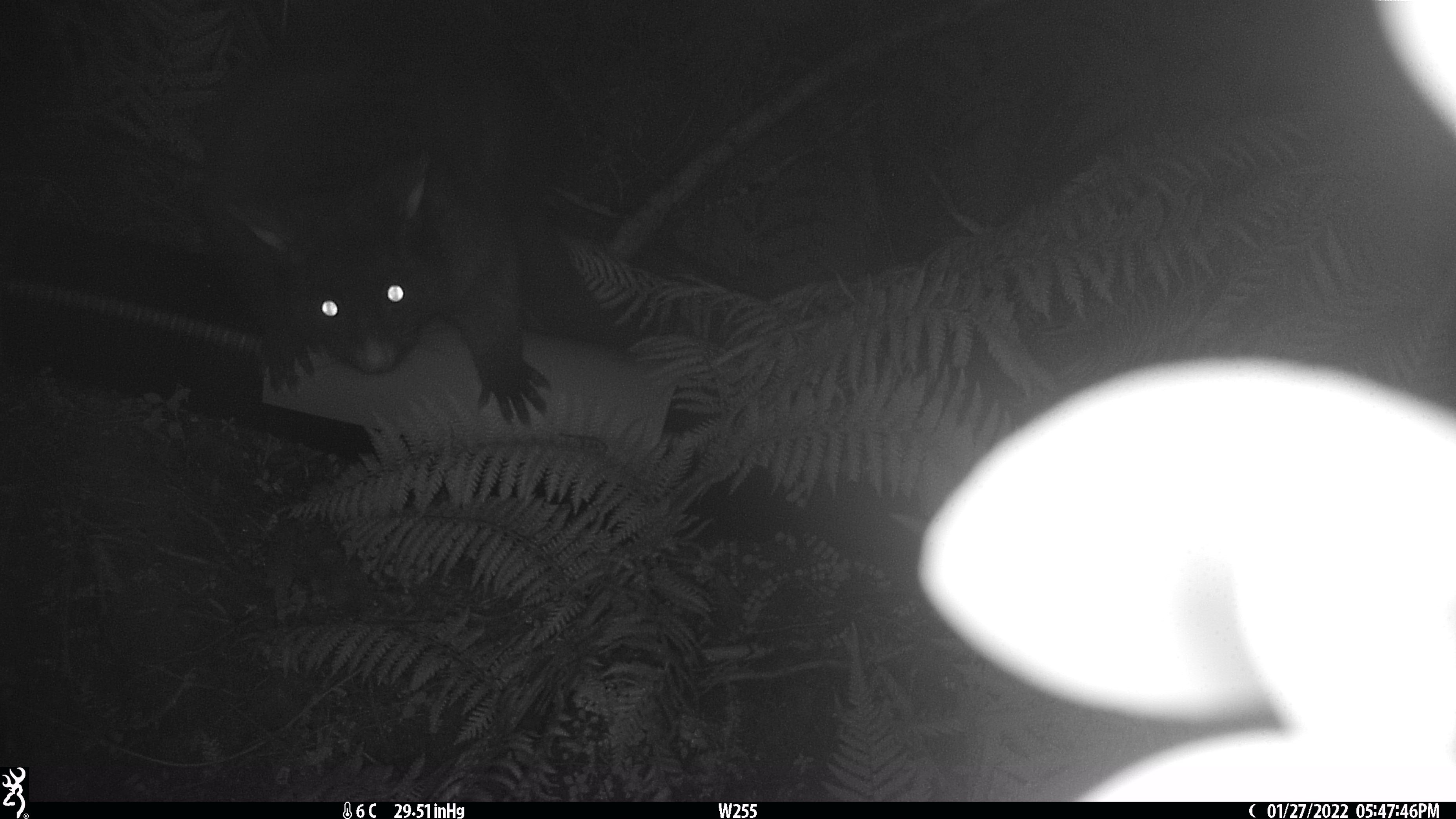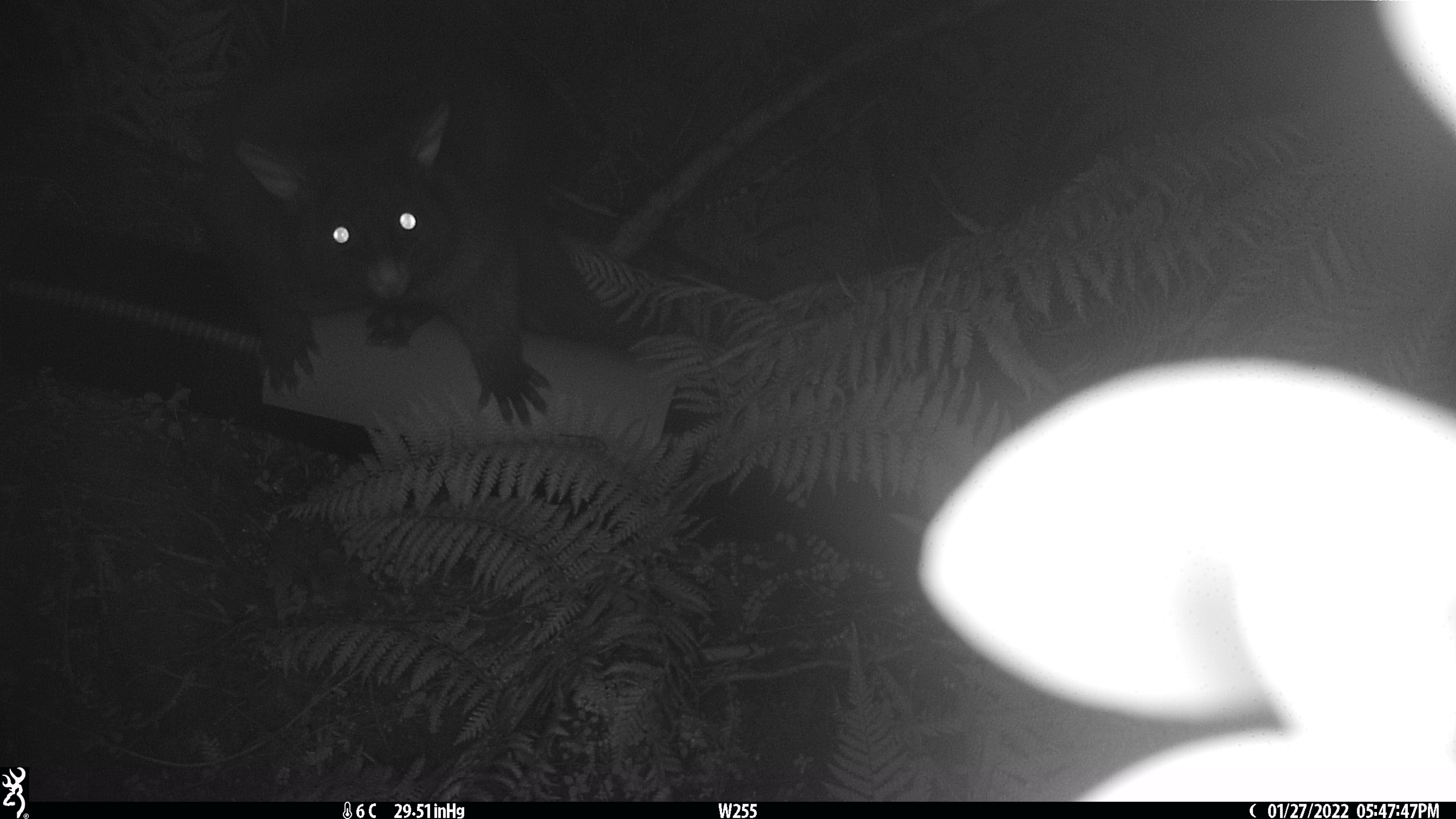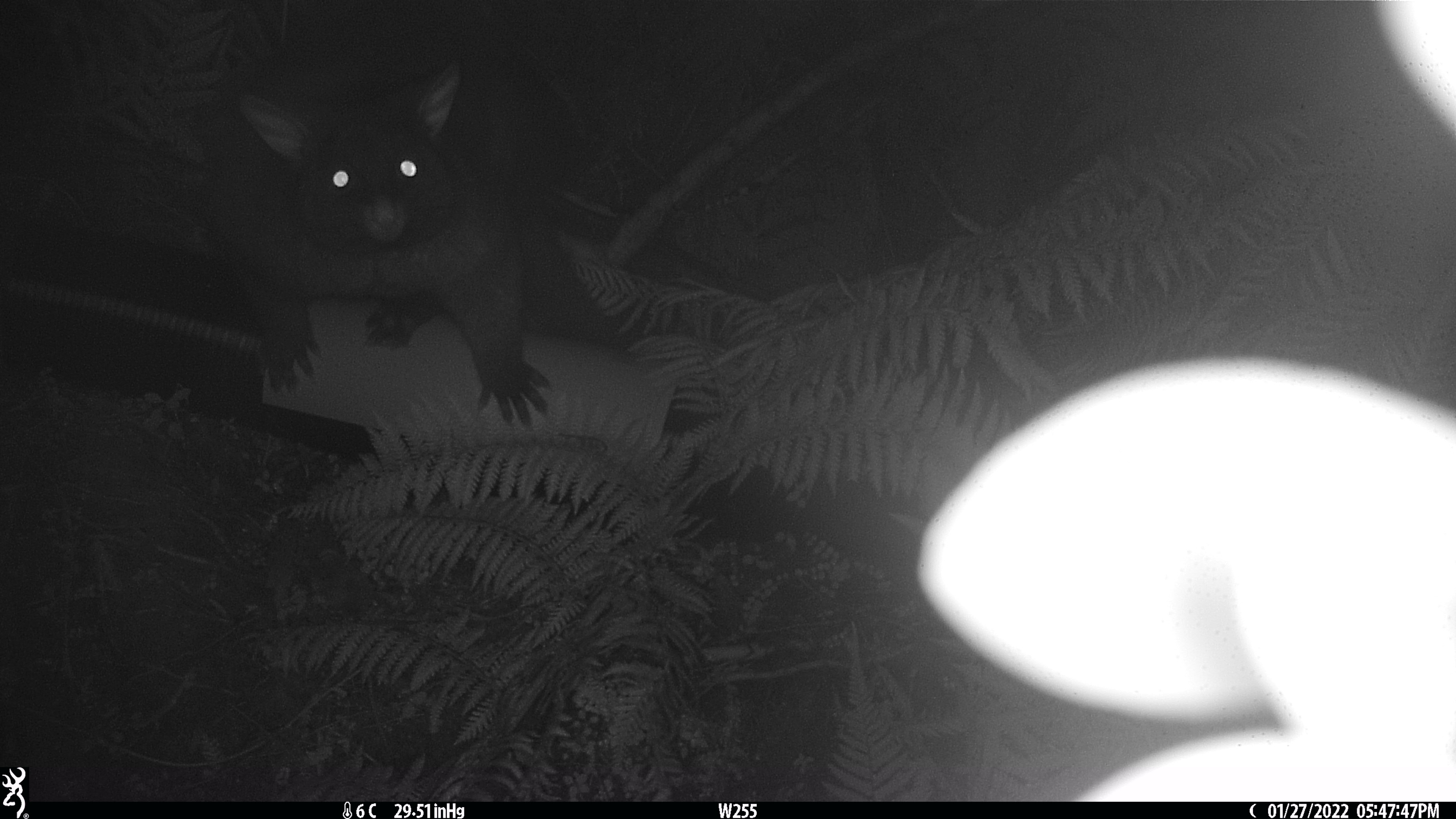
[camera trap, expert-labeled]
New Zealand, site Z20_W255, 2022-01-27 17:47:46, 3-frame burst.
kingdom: Animalia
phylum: Chordata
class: Mammalia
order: Diprotodontia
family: Phalangeridae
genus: Trichosurus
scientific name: Trichosurus vulpecula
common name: common brushtail possum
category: possum